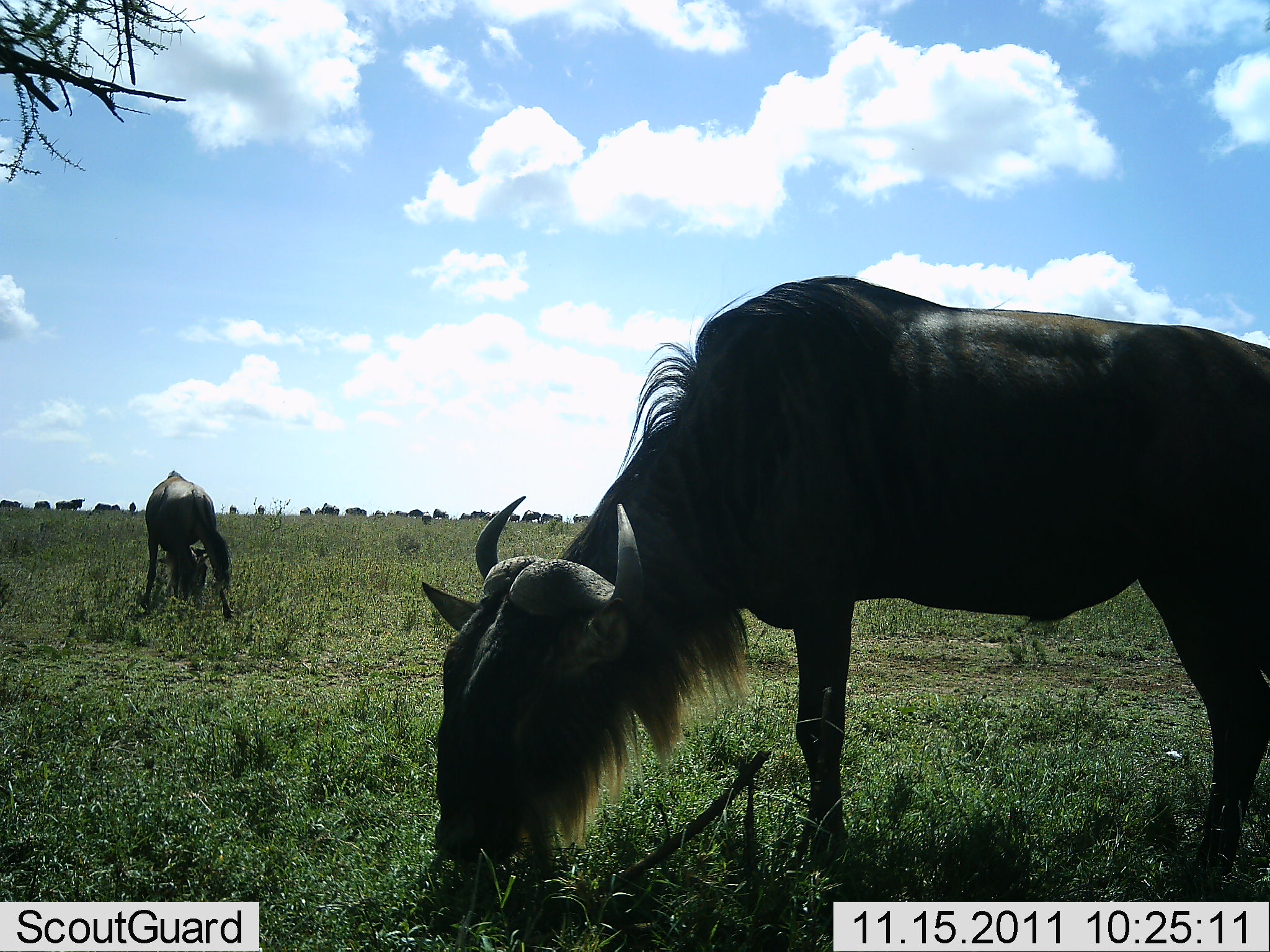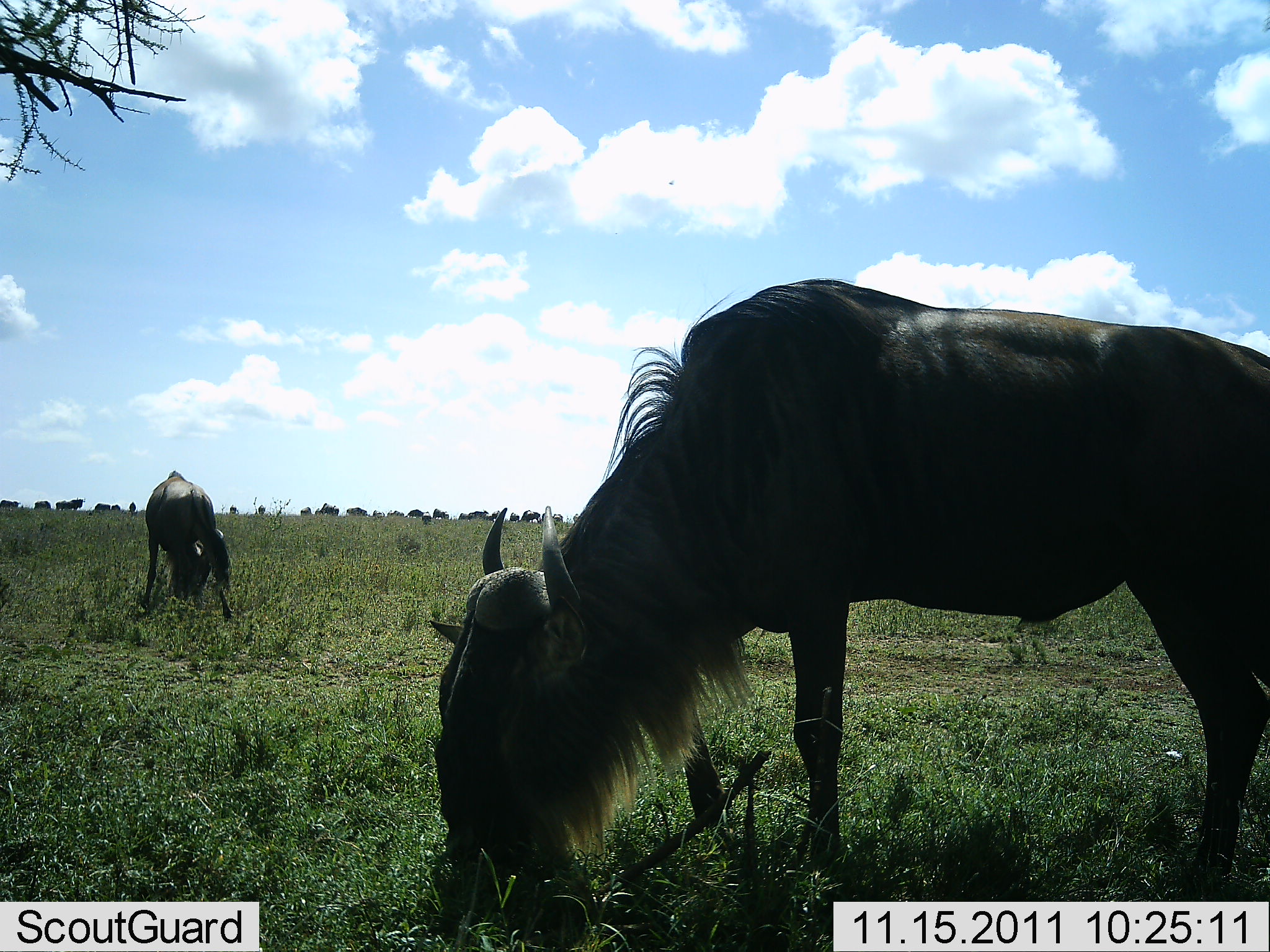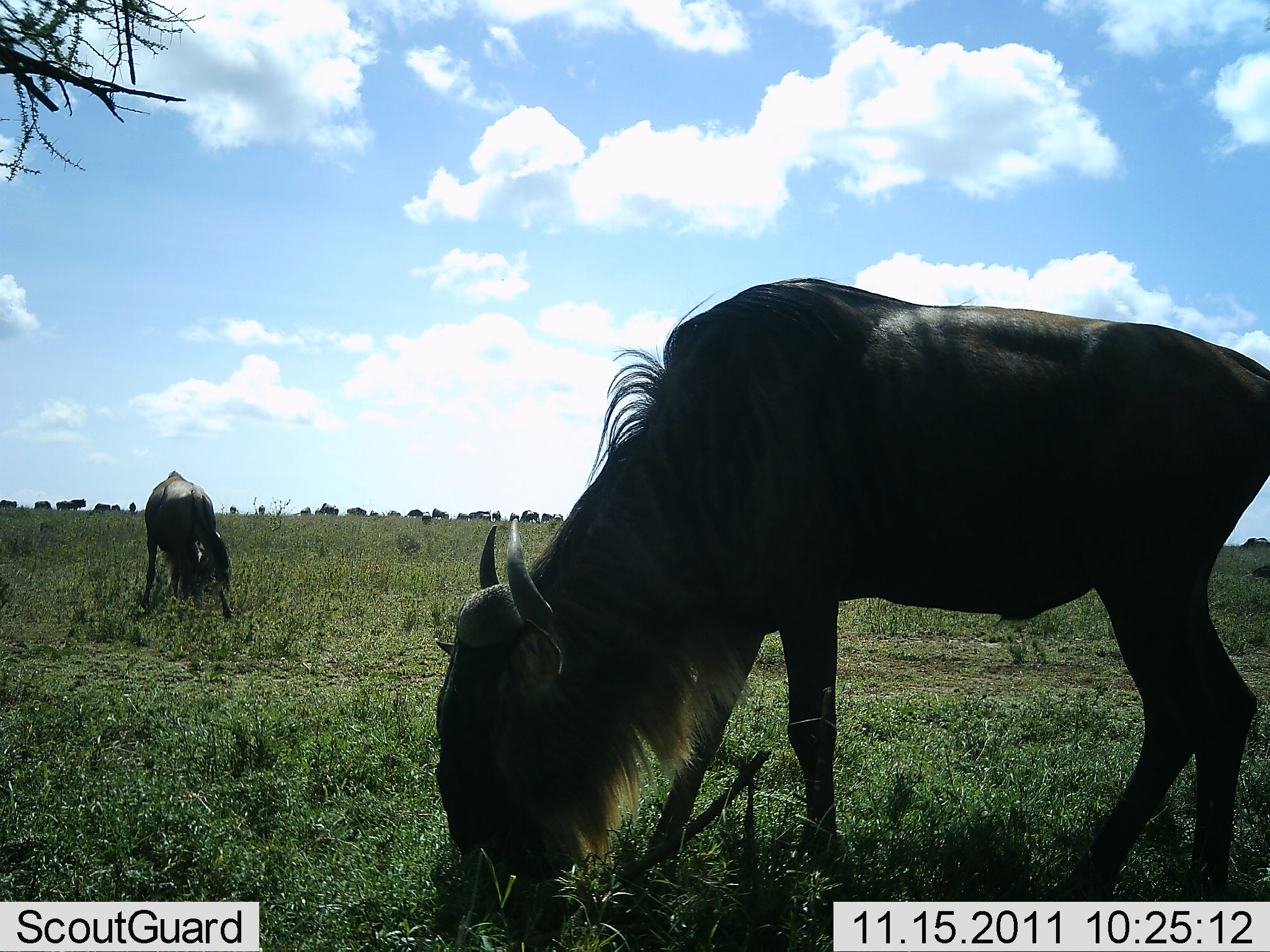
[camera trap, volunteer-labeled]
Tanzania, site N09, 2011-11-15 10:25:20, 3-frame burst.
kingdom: Animalia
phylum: Chordata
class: Mammalia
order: Artiodactyla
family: Bovidae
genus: Connochaetes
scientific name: Connochaetes taurinus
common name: blue wildebeest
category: wildebeest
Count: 2.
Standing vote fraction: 14%.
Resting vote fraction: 0%.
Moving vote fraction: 14%.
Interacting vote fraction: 0%.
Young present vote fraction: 0%.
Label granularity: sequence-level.